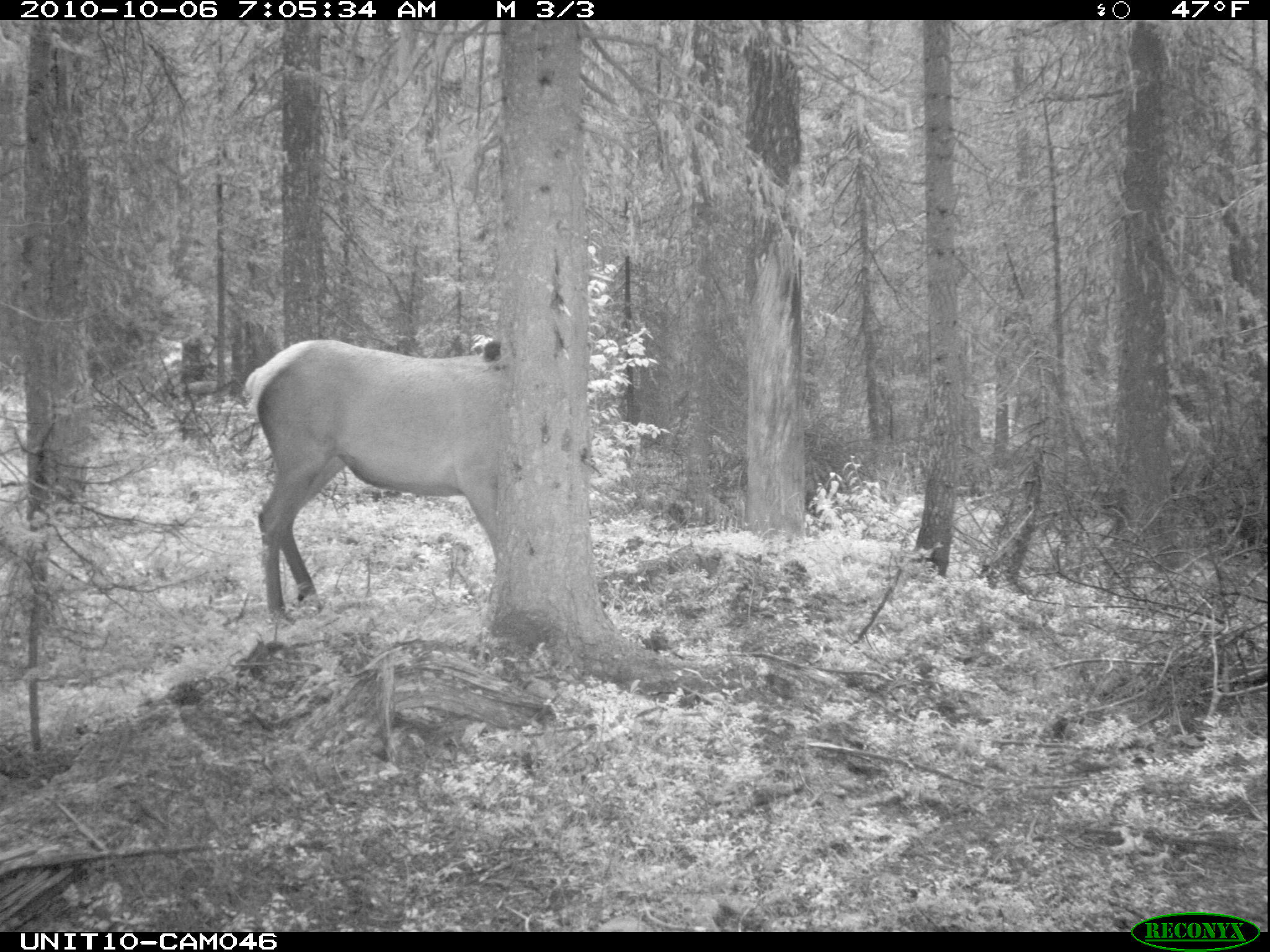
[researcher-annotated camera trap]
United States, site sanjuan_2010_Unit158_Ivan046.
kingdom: Animalia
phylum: Chordata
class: Mammalia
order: Artiodactyla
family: Cervidae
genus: Cervus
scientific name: Cervus elaphus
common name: red deer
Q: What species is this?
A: Cervus elaphus (red deer).